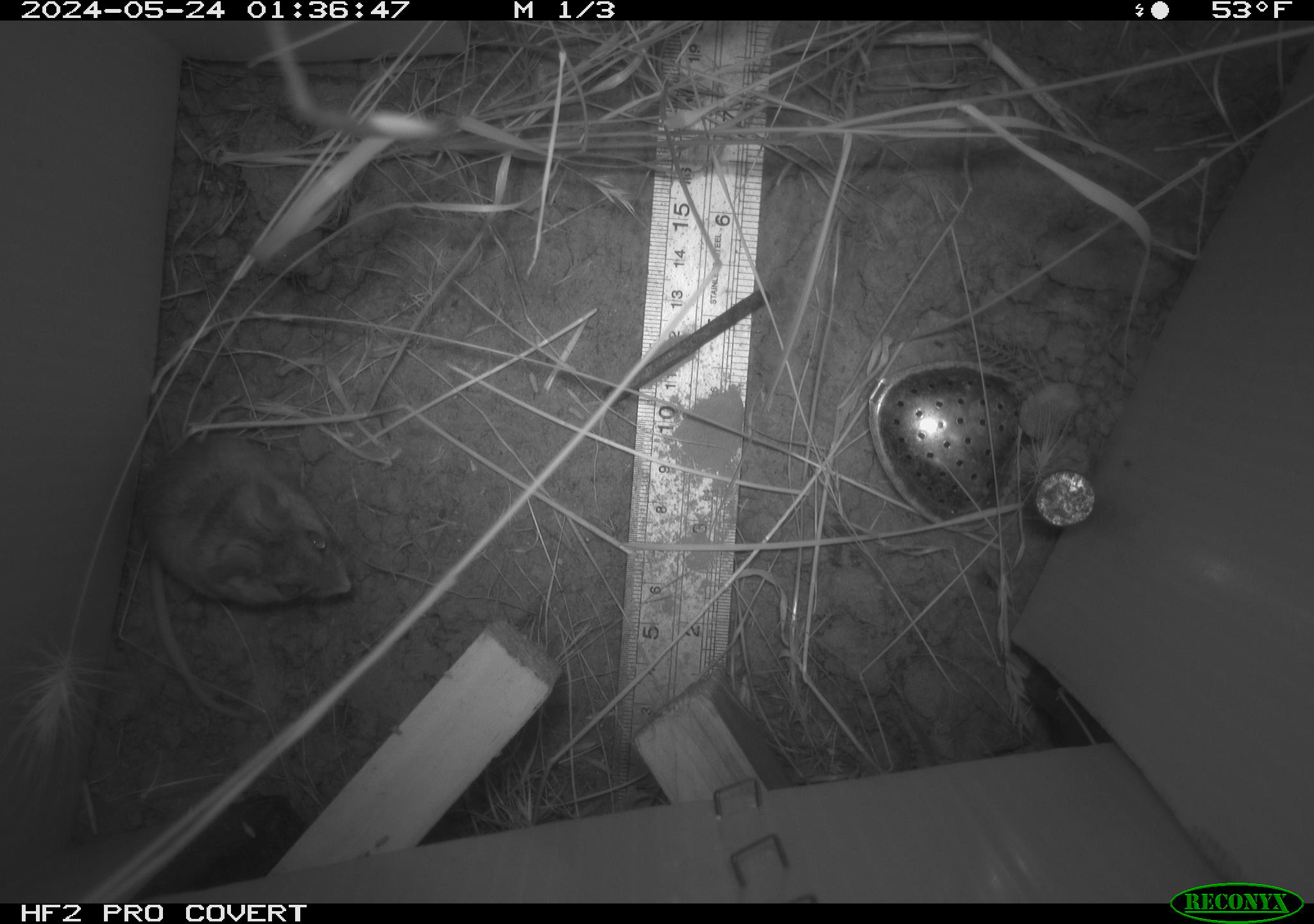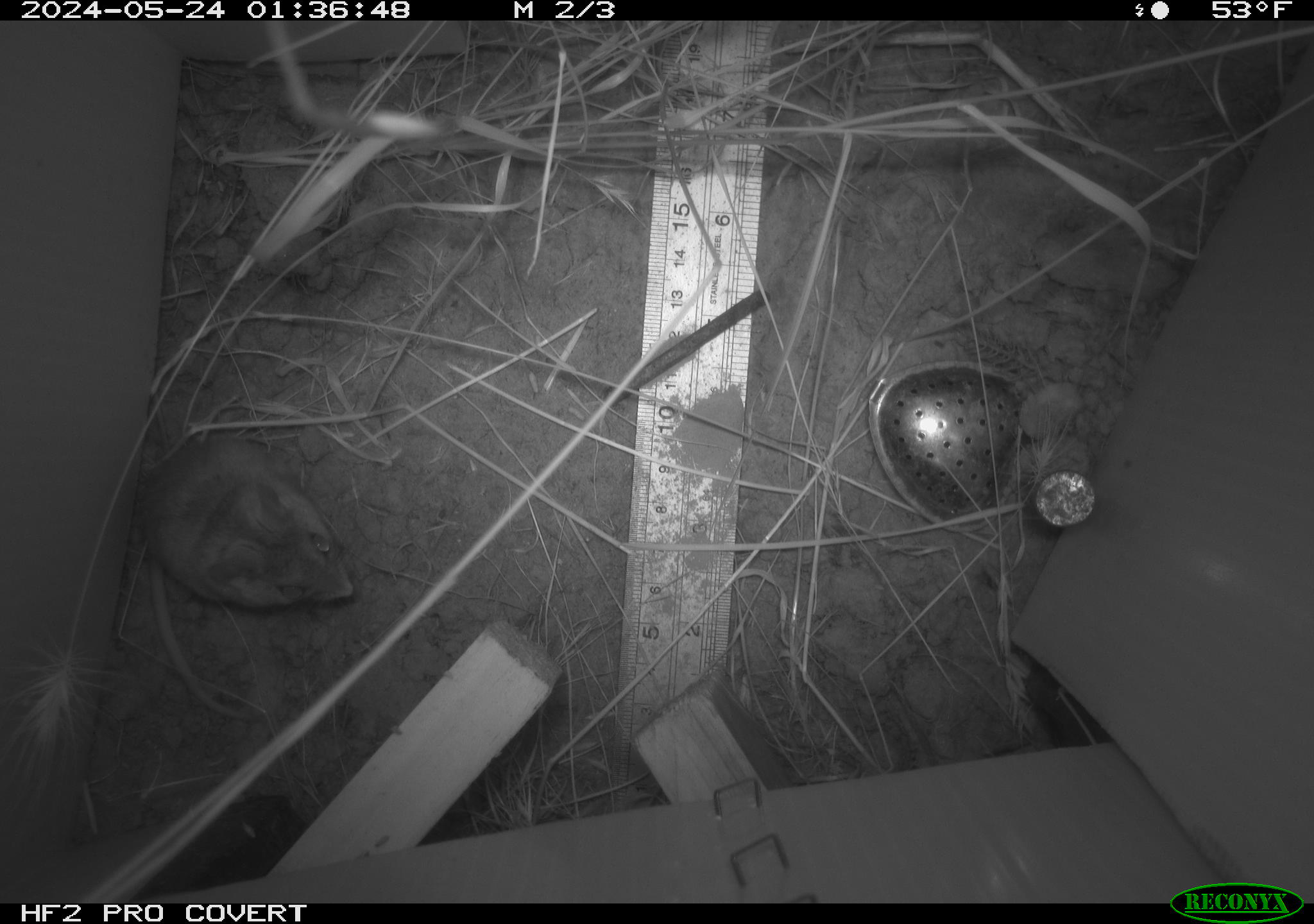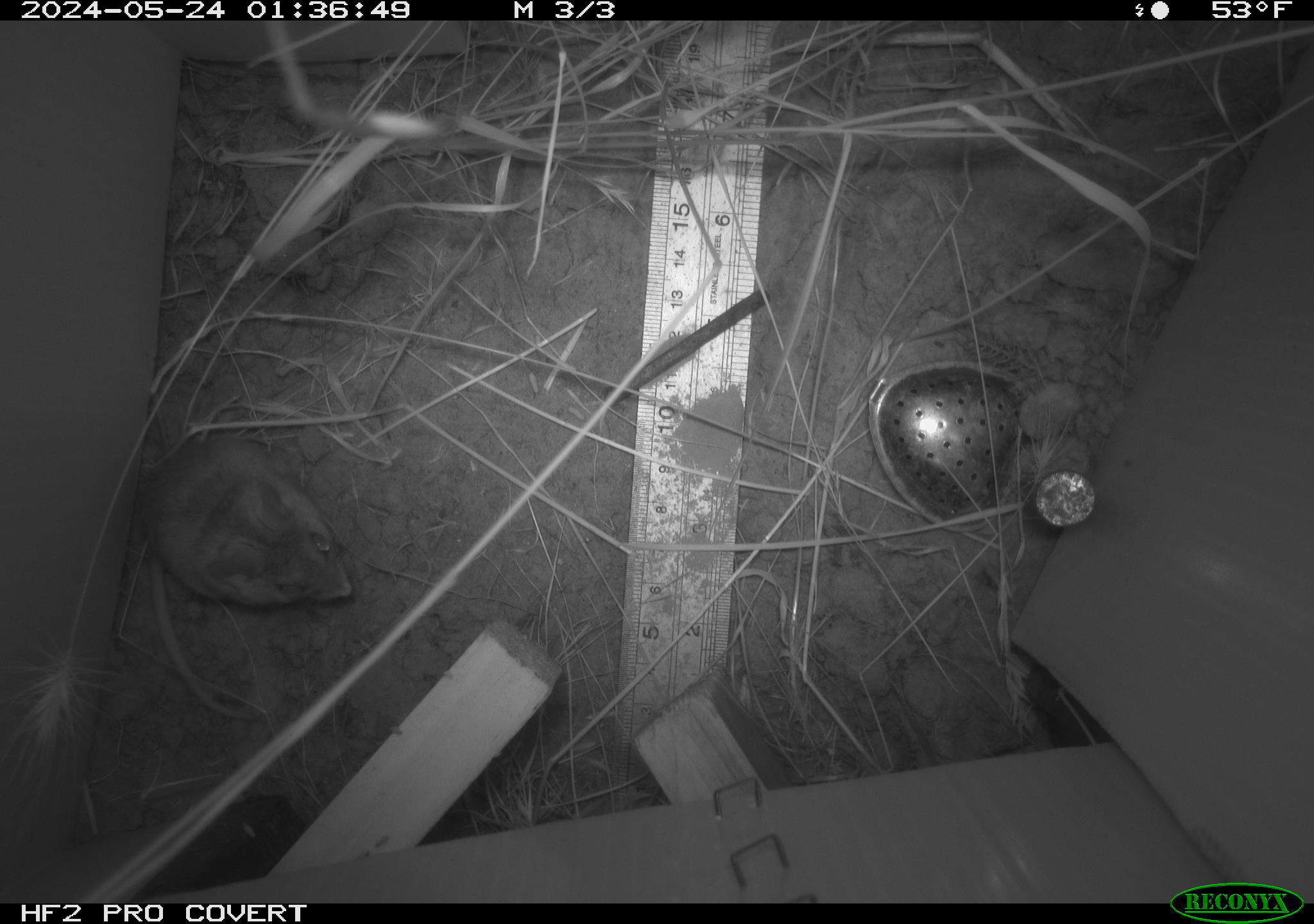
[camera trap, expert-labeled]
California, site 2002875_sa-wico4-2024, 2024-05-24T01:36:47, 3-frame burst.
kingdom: Animalia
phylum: Chordata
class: Mammalia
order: Rodentia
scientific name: Rodentia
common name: rodent